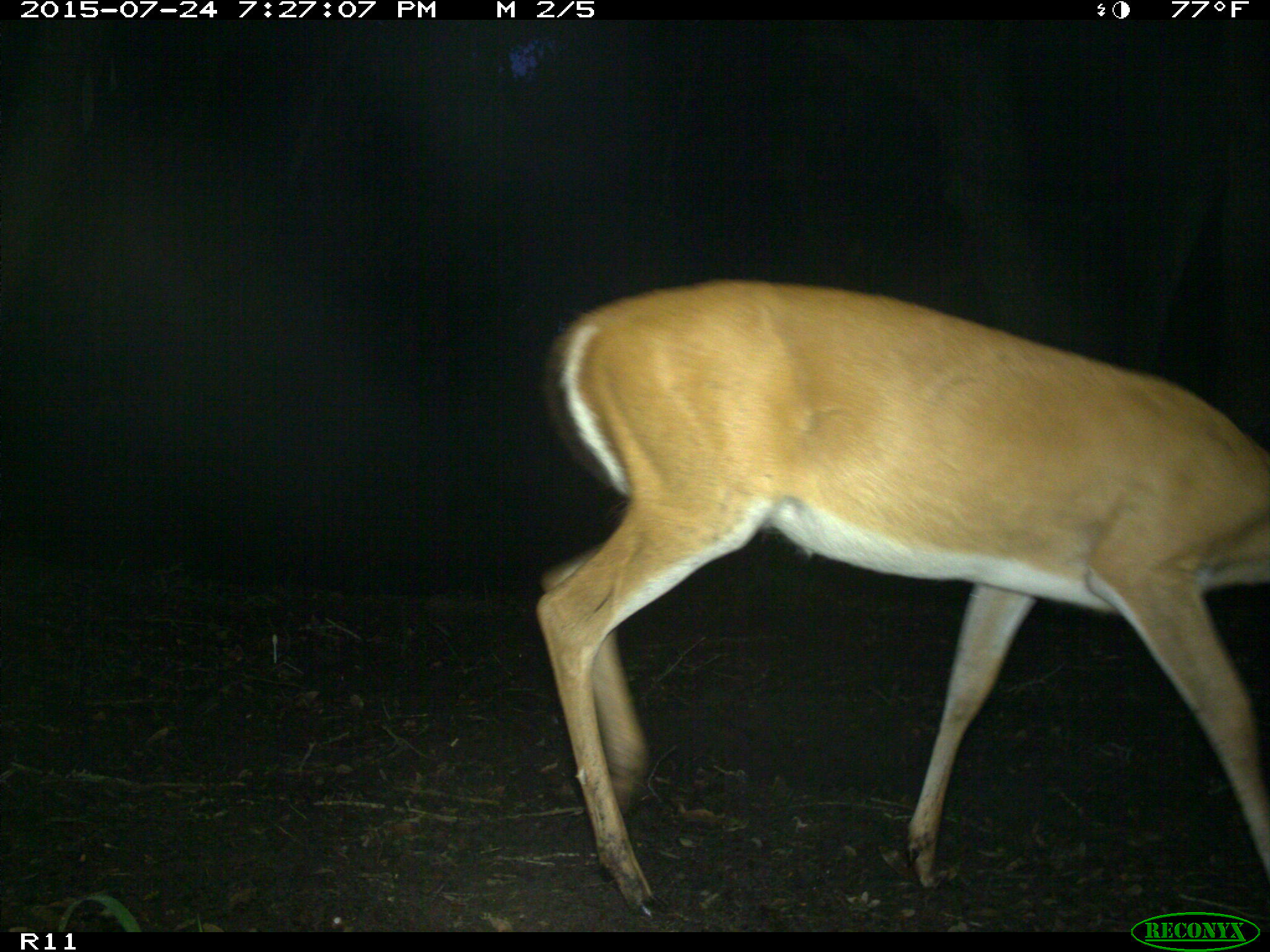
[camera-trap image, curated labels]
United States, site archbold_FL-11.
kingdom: Animalia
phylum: Chordata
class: Mammalia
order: Artiodactyla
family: Cervidae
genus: Odocoileus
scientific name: Odocoileus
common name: deer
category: unidentified deer